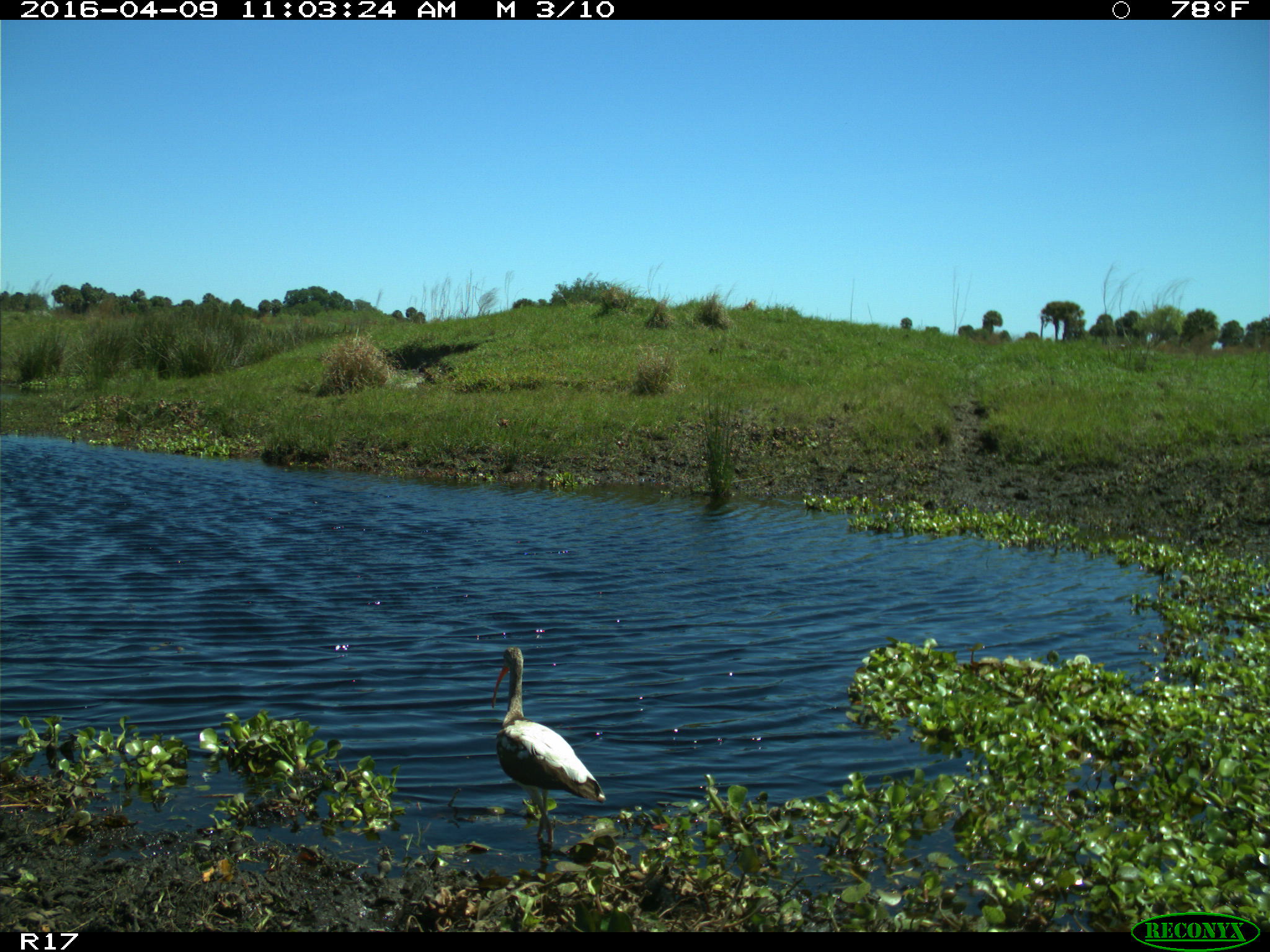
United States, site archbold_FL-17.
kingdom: Animalia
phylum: Chordata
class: Aves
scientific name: Aves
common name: birds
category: unidentified bird